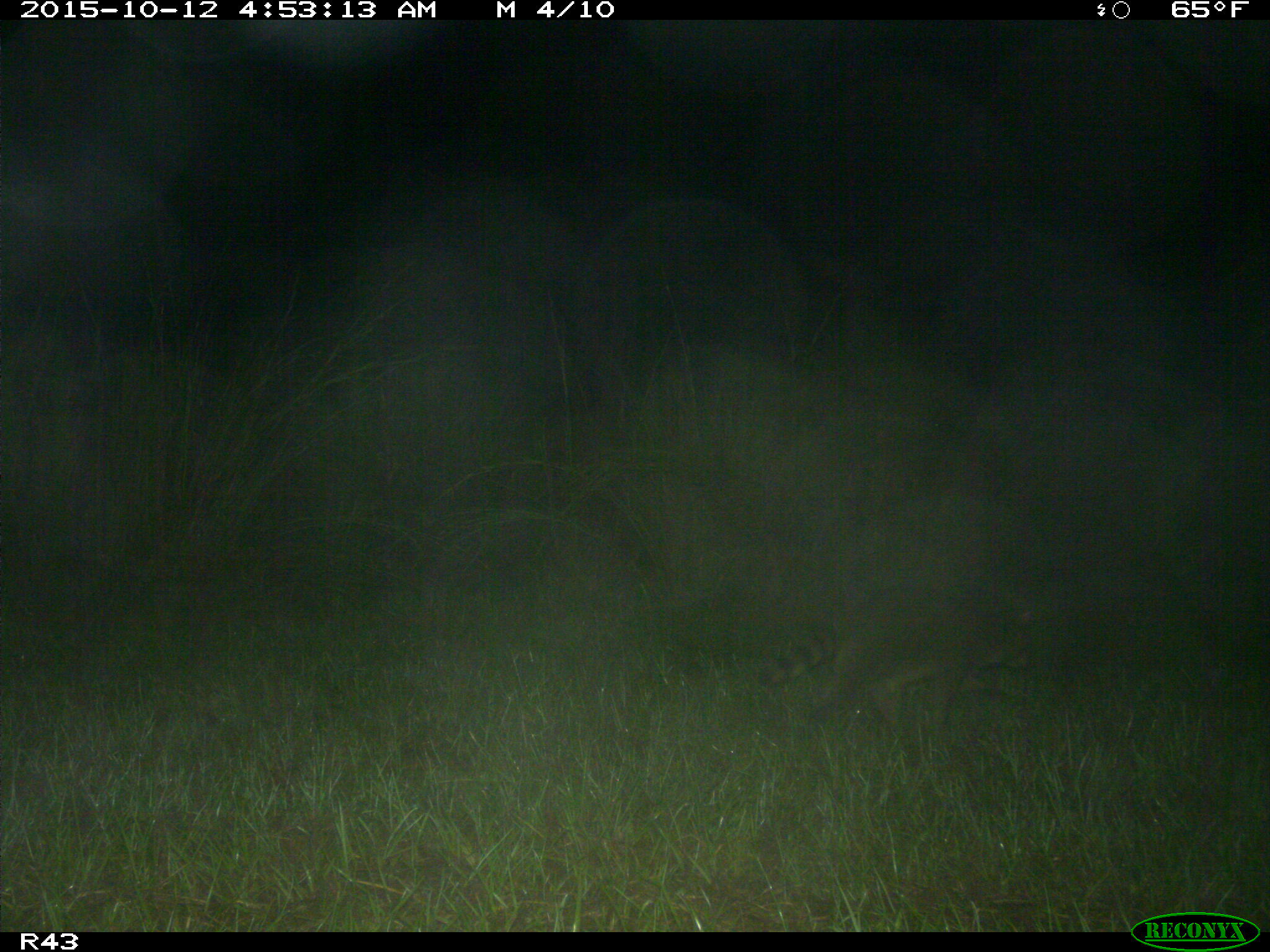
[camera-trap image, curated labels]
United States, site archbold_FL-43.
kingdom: Animalia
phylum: Chordata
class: Mammalia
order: Carnivora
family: Procyonidae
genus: Procyon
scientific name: Procyon lotor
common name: common raccoon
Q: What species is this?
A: Procyon lotor (common raccoon).